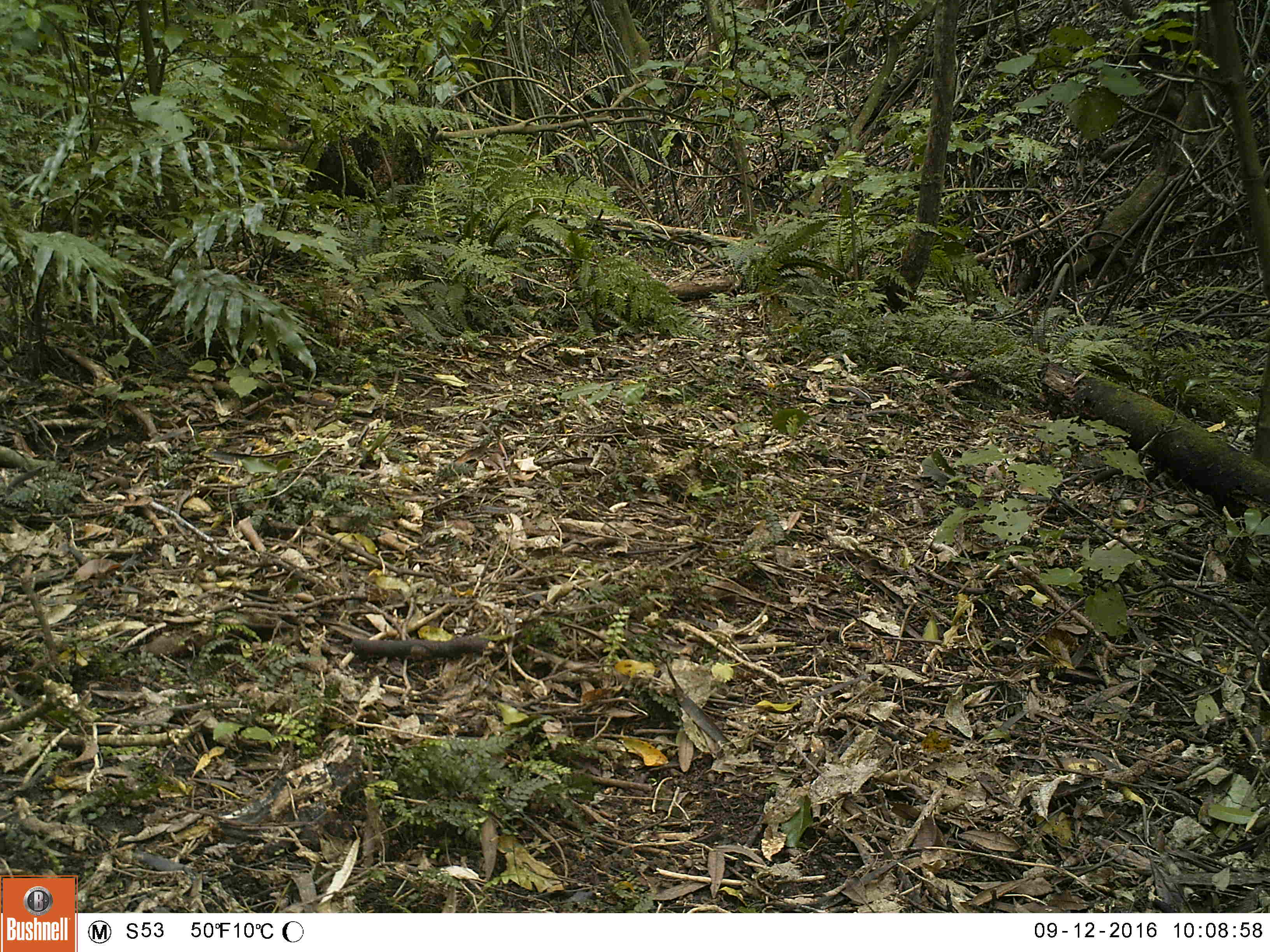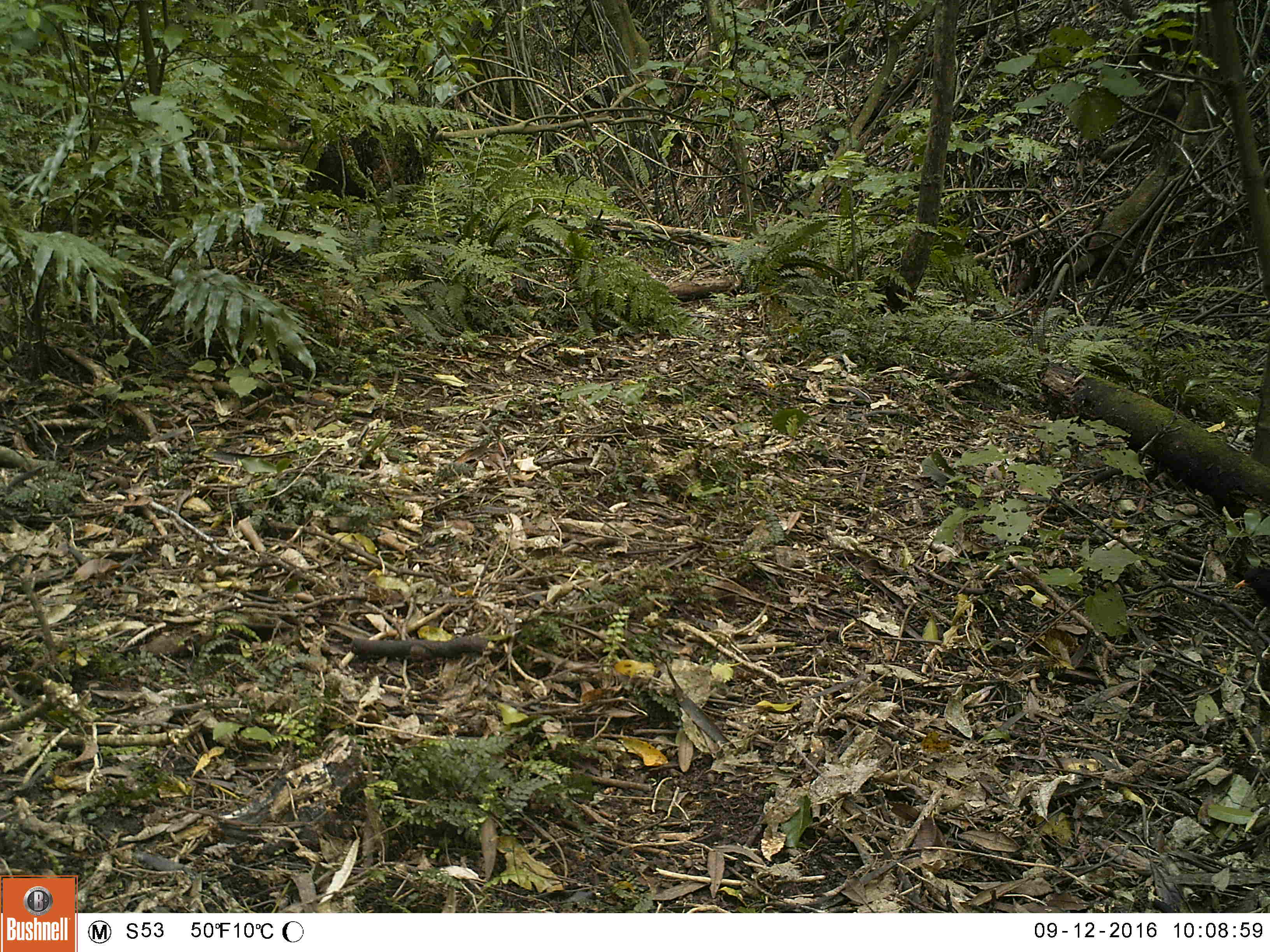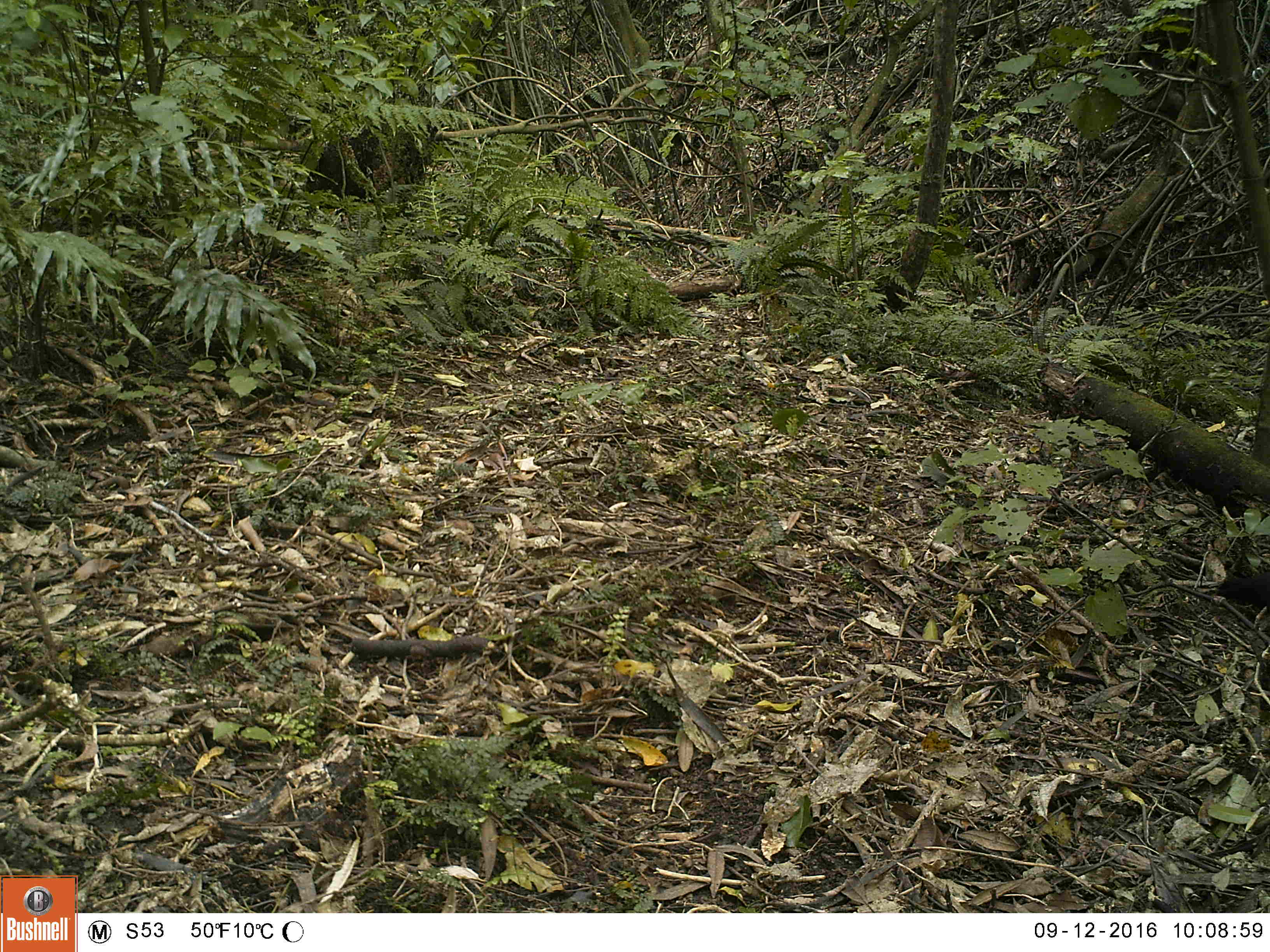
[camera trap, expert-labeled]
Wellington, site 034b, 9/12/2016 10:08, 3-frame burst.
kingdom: Animalia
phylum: Chordata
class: Aves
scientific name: Aves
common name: bird